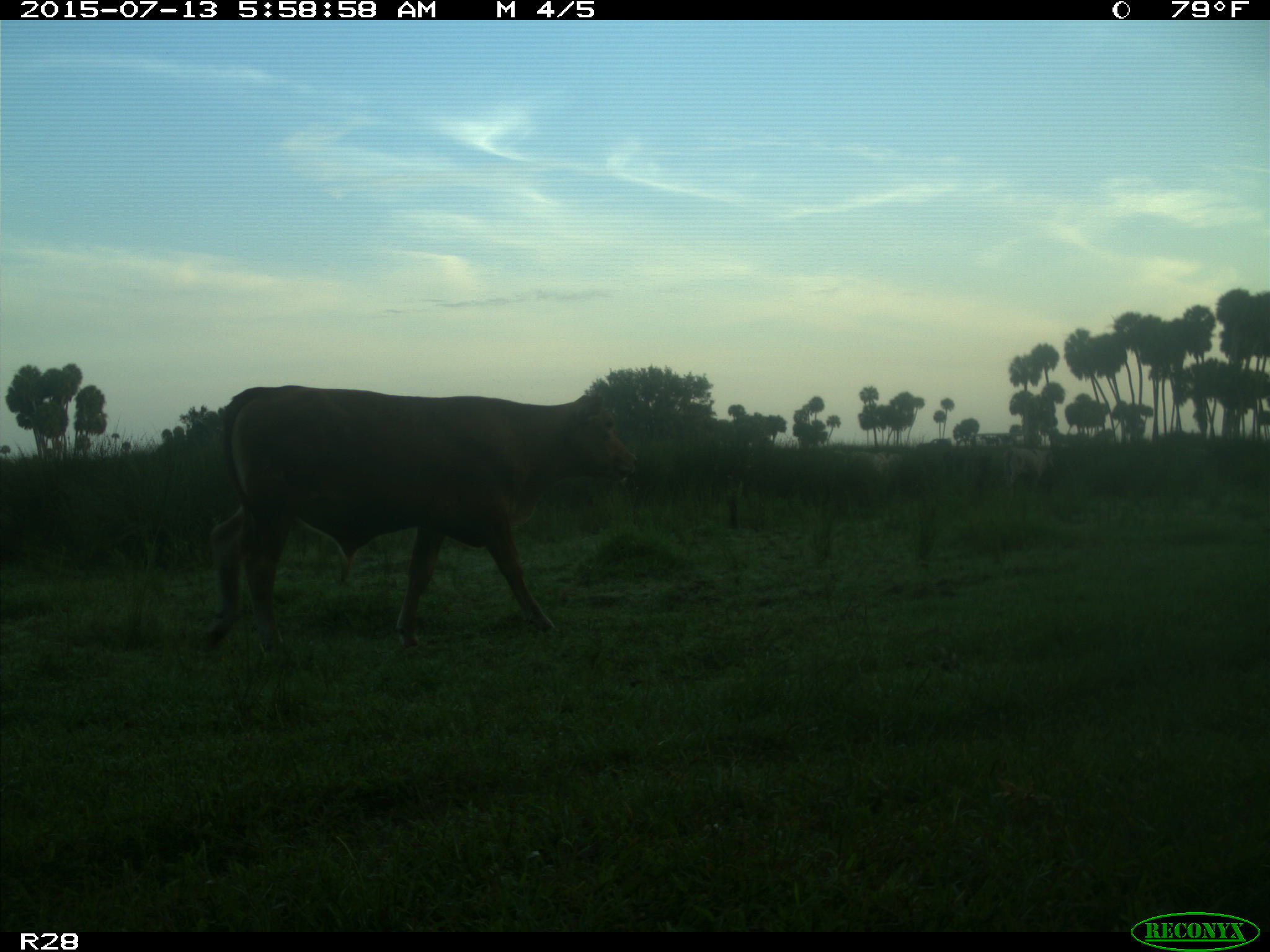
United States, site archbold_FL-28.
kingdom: Animalia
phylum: Chordata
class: Mammalia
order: Artiodactyla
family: Bovidae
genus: Bos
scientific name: Bos taurus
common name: domestic cow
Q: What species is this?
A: Bos taurus (domestic cow).